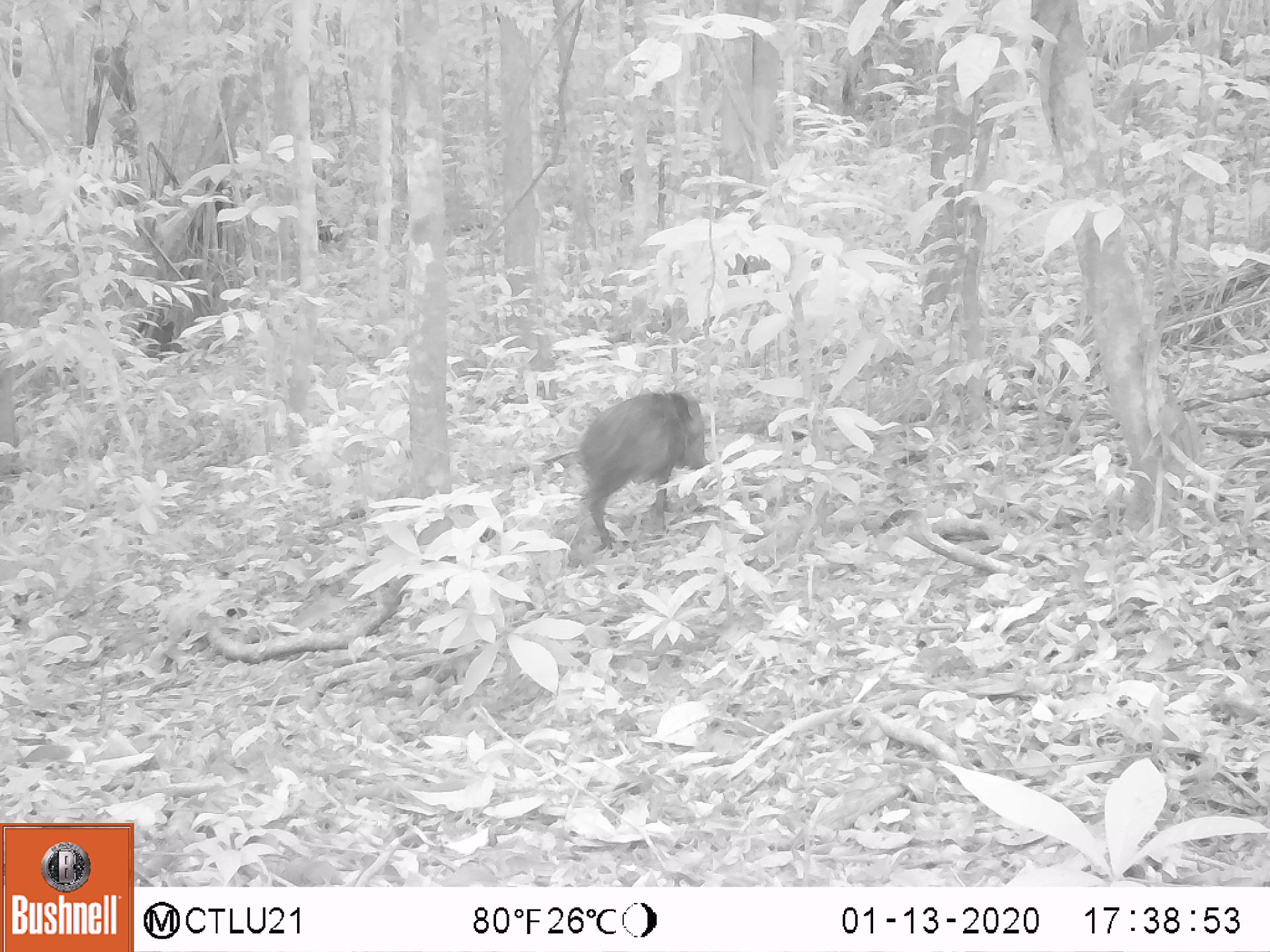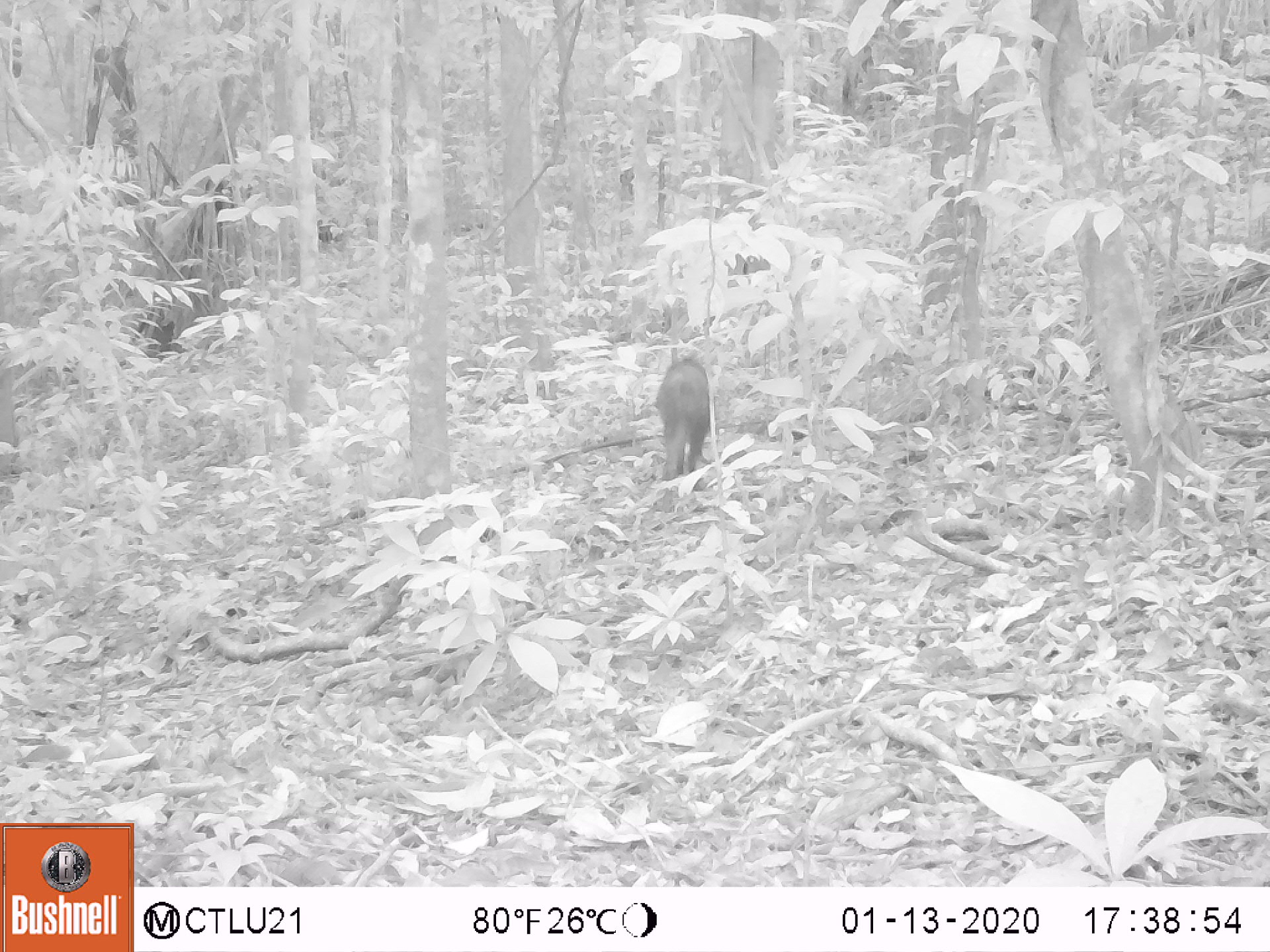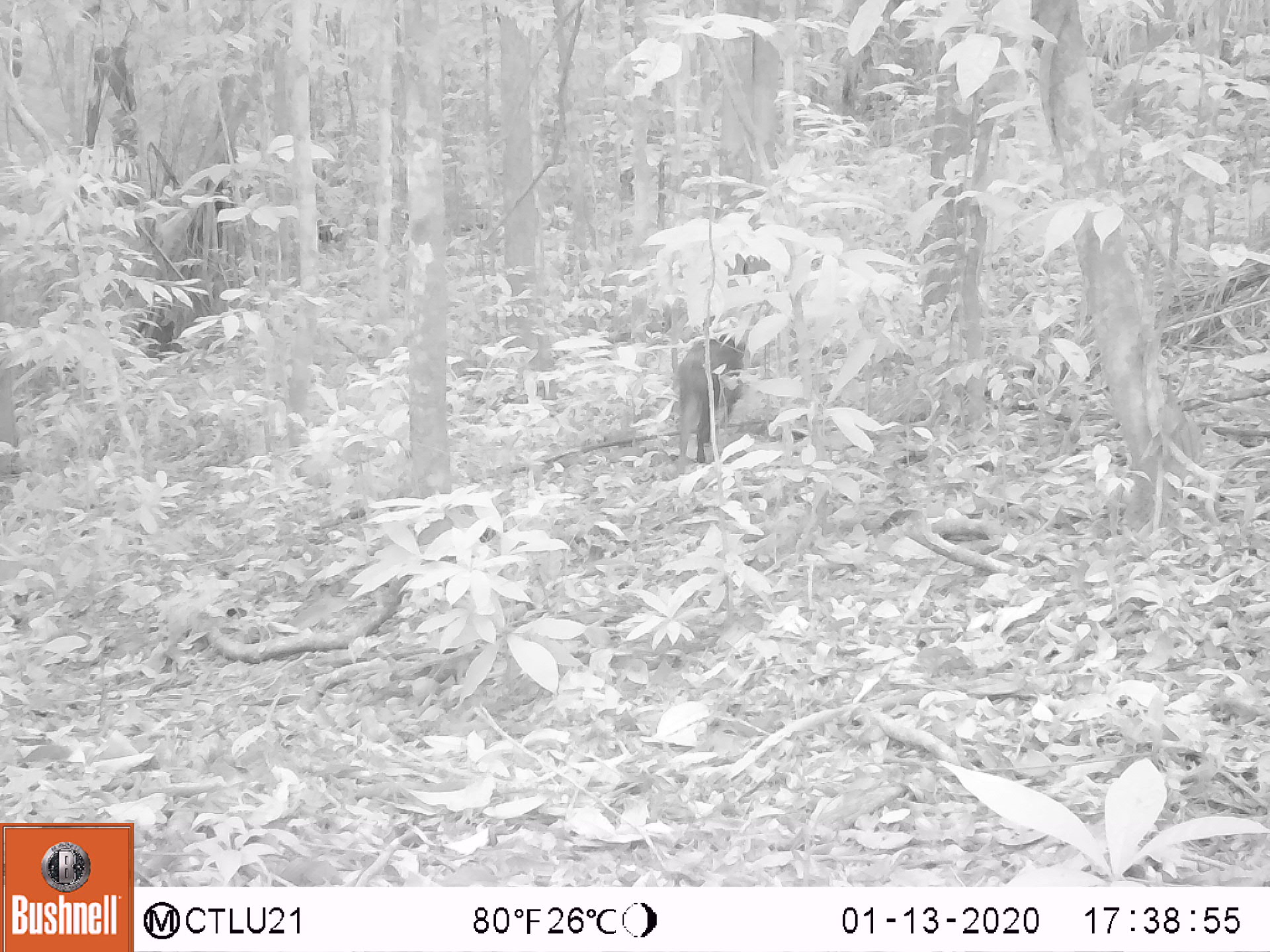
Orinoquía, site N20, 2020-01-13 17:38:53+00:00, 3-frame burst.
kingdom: Animalia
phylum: Chordata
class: Mammalia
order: Artiodactyla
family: Tayassuidae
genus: Pecari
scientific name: Pecari tajacu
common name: collared peccary